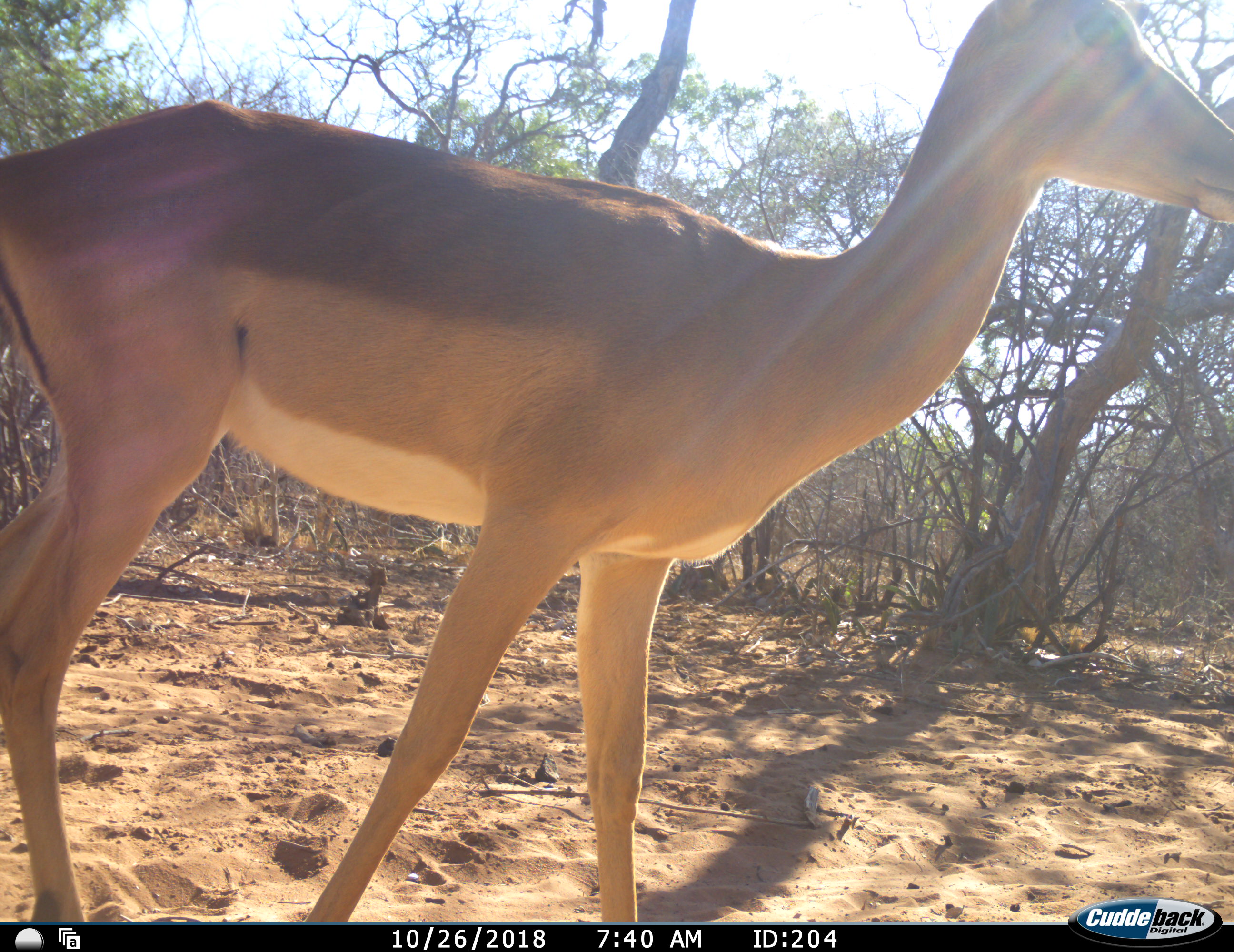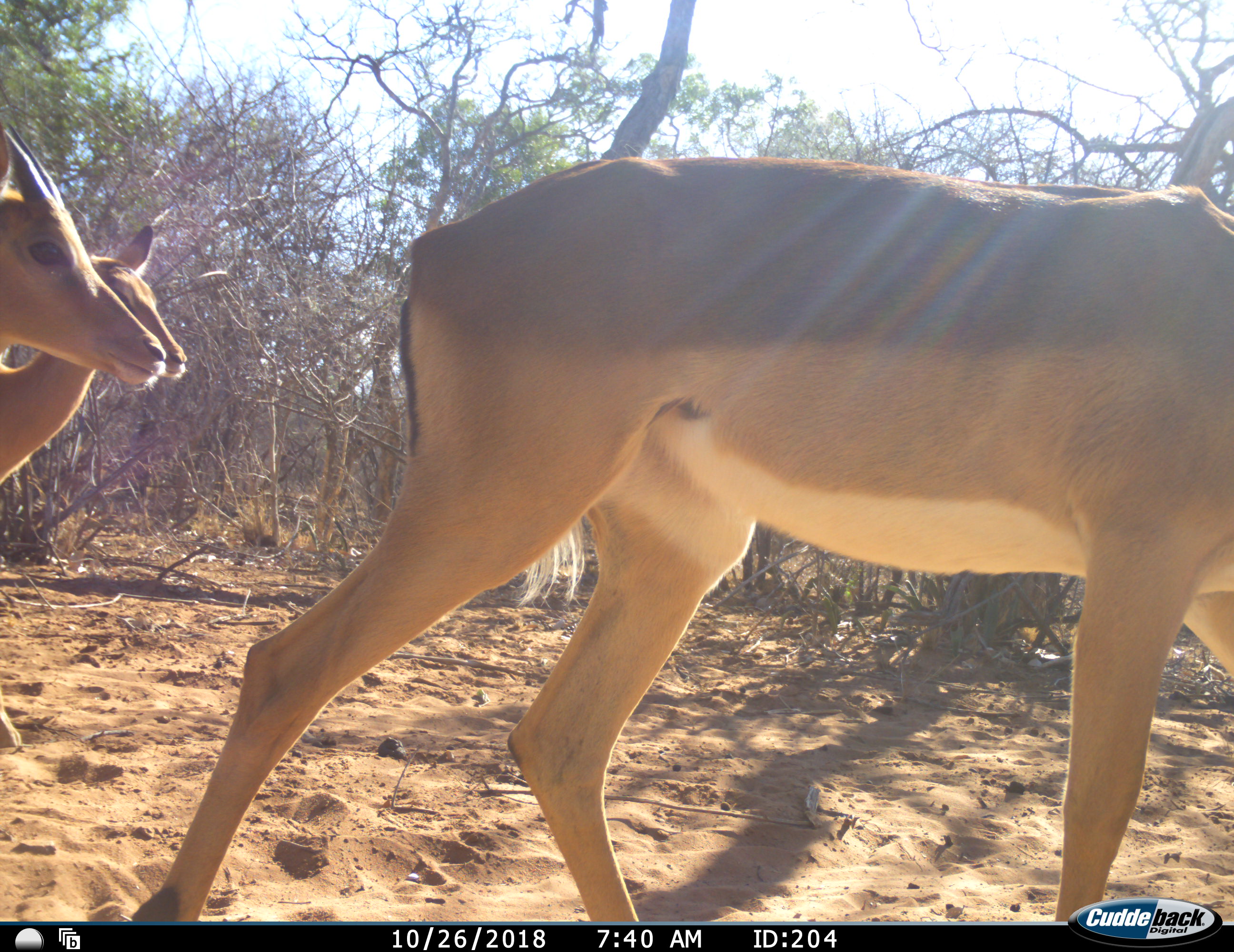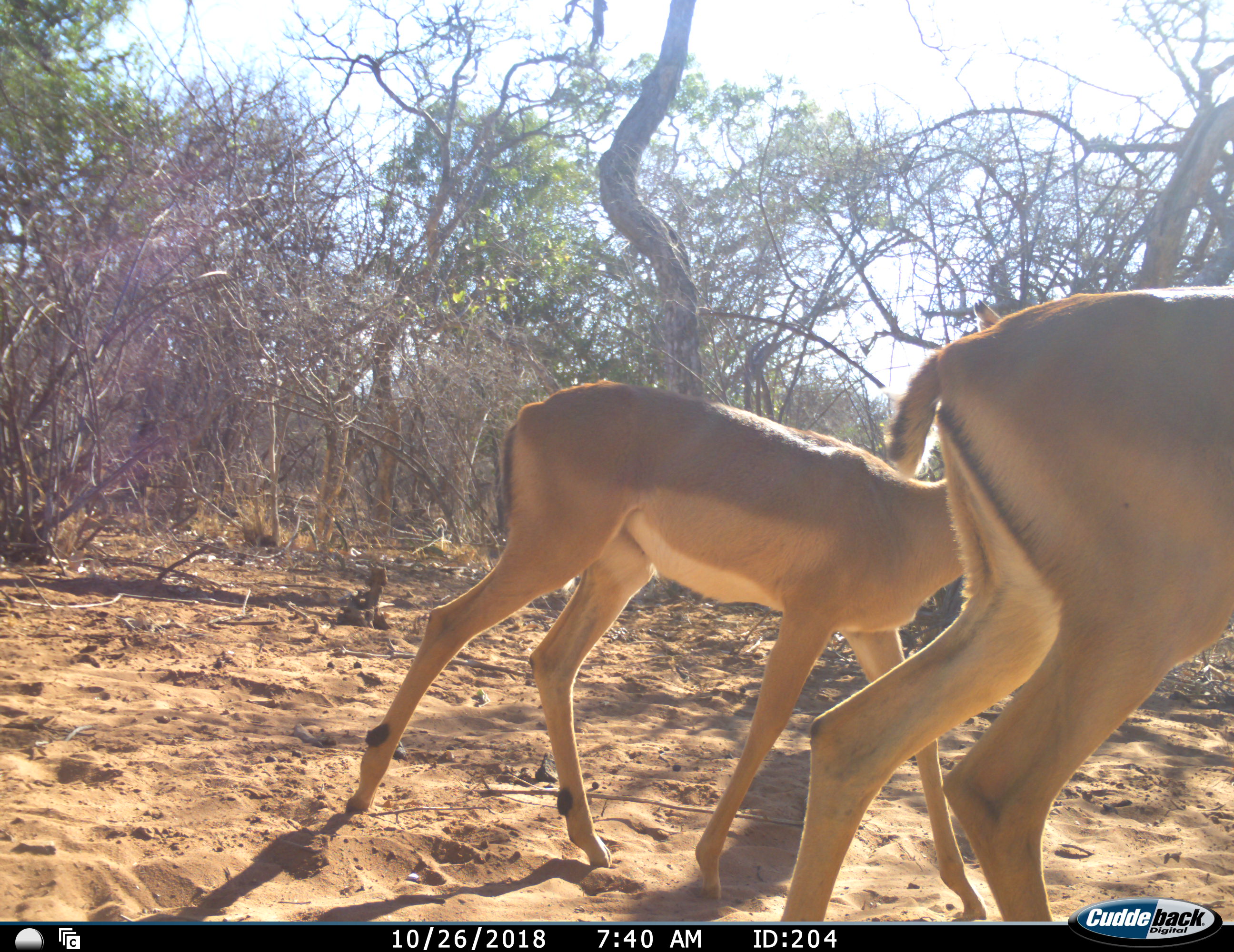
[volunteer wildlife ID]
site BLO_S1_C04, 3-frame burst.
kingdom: Animalia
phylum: Chordata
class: Mammalia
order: Artiodactyla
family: Bovidae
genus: Aepyceros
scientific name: Aepyceros melampus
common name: impala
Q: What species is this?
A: Impala (Aepyceros melampus).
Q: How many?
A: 3.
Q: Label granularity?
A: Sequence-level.